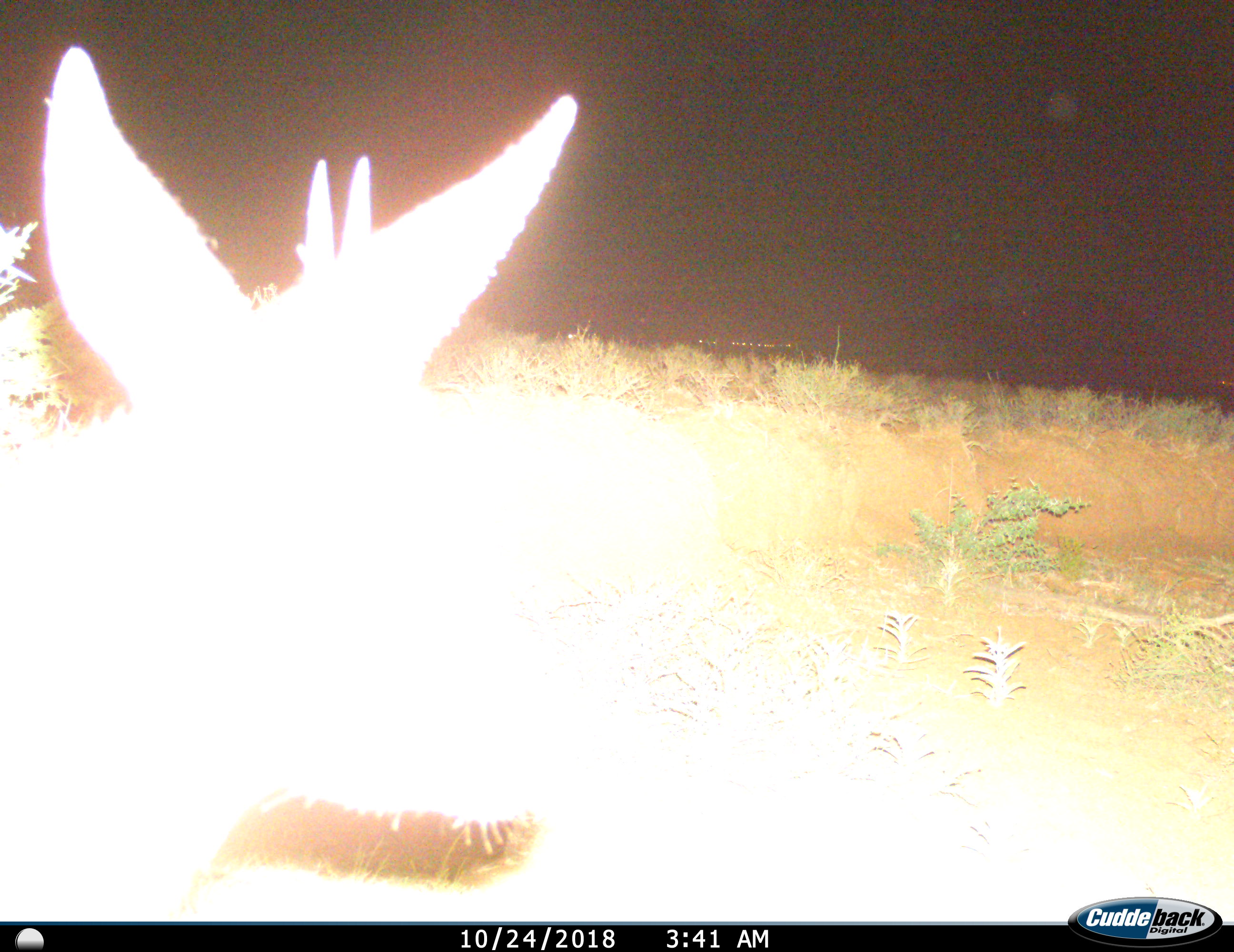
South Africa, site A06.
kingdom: Animalia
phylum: Chordata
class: Mammalia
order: Artiodactyla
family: Bovidae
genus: Sylvicapra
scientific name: Sylvicapra grimmia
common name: common grey duiker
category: duikercommongrey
Duikercommongrey (common grey duiker) (Sylvicapra grimmia), count 1. Behavior (volunteer vote fractions): standing 83%, resting 0%, moving 17%, interacting 0%. Young present (vote fraction): 0%. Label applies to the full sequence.